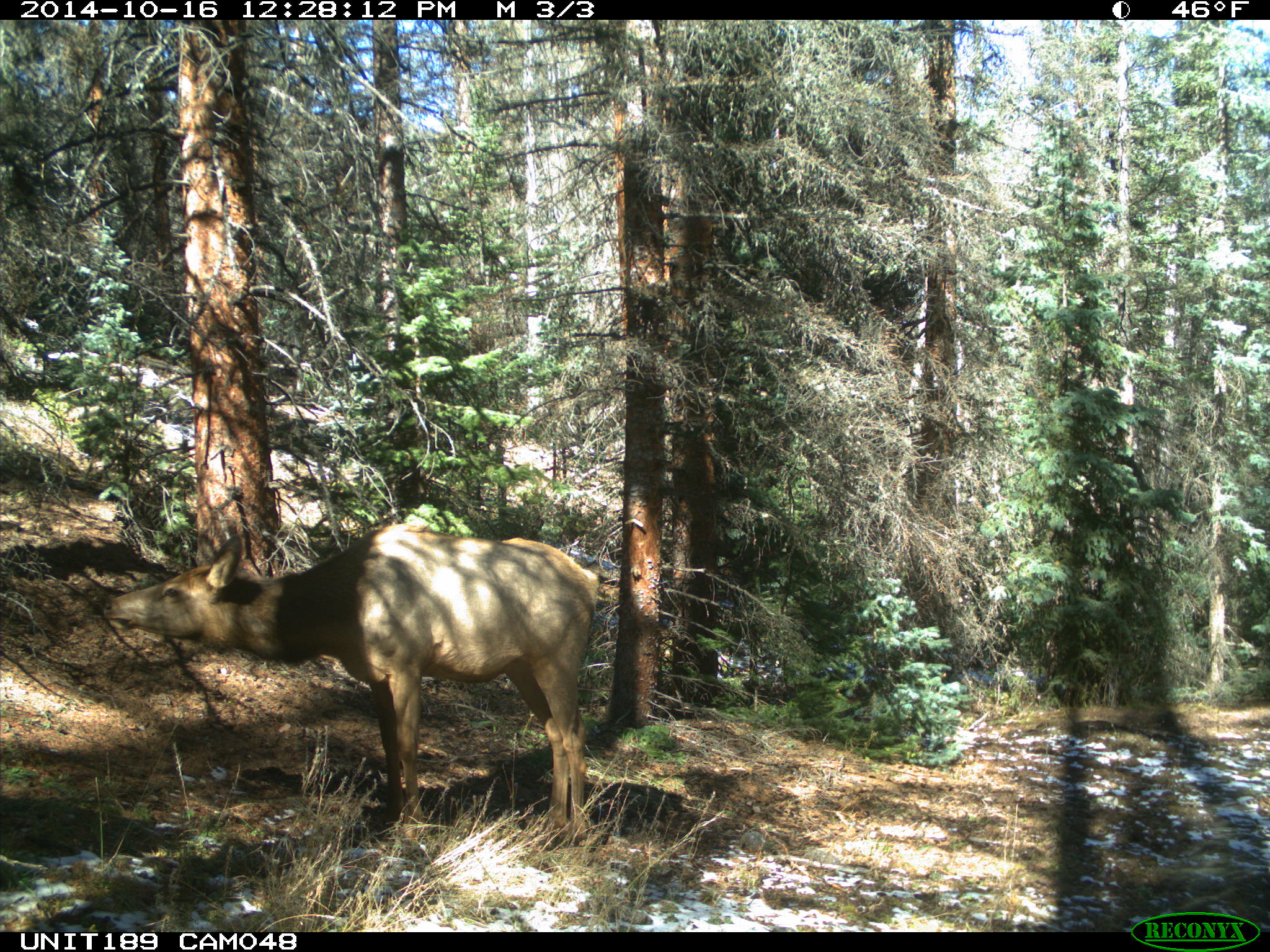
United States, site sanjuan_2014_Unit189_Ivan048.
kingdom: Animalia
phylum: Chordata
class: Mammalia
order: Artiodactyla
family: Cervidae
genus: Cervus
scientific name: Cervus elaphus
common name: red deer